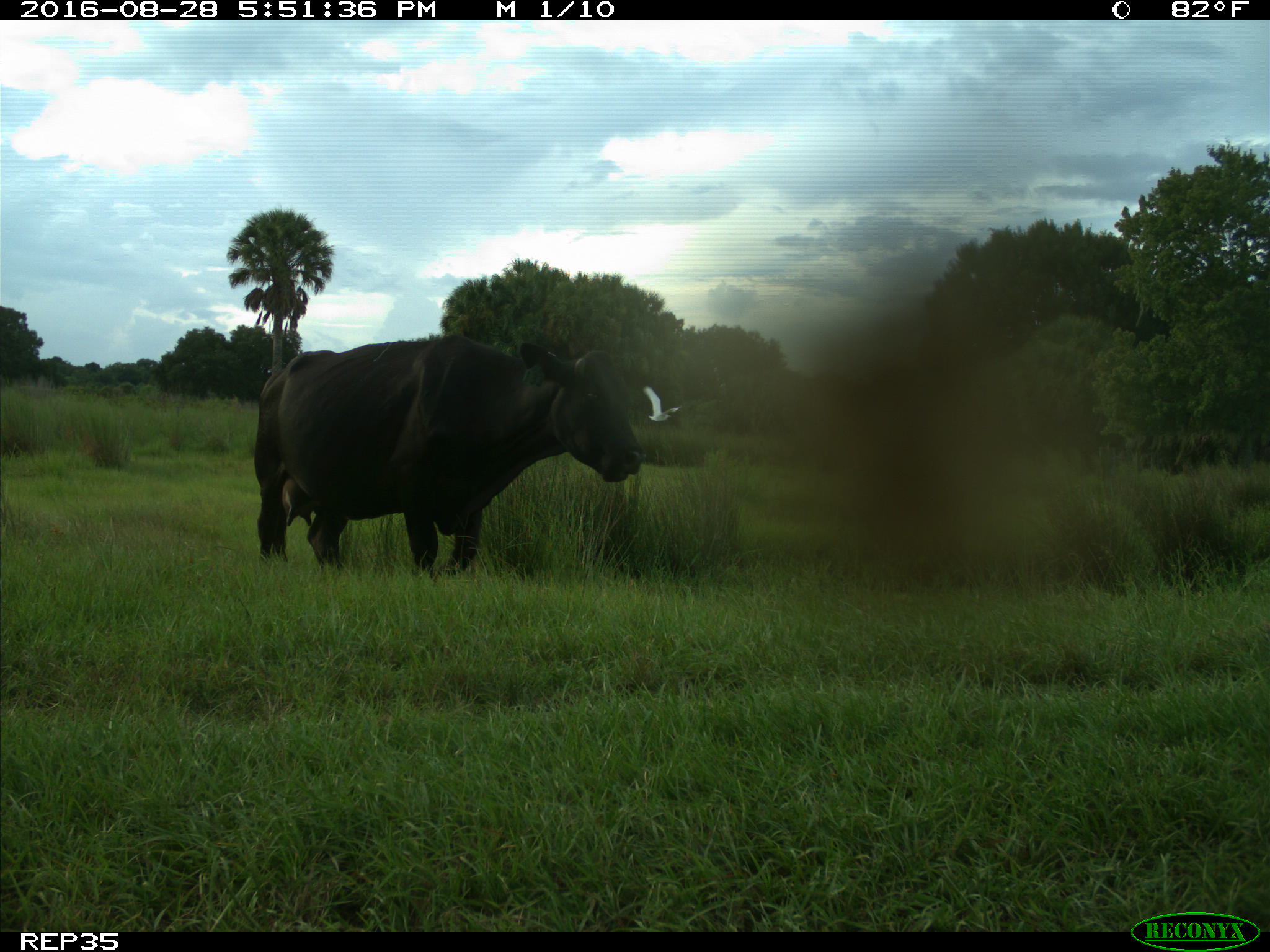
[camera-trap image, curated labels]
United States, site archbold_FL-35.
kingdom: Animalia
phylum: Chordata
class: Mammalia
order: Artiodactyla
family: Bovidae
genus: Bos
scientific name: Bos taurus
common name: domestic cow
Bos taurus (domestic cow).